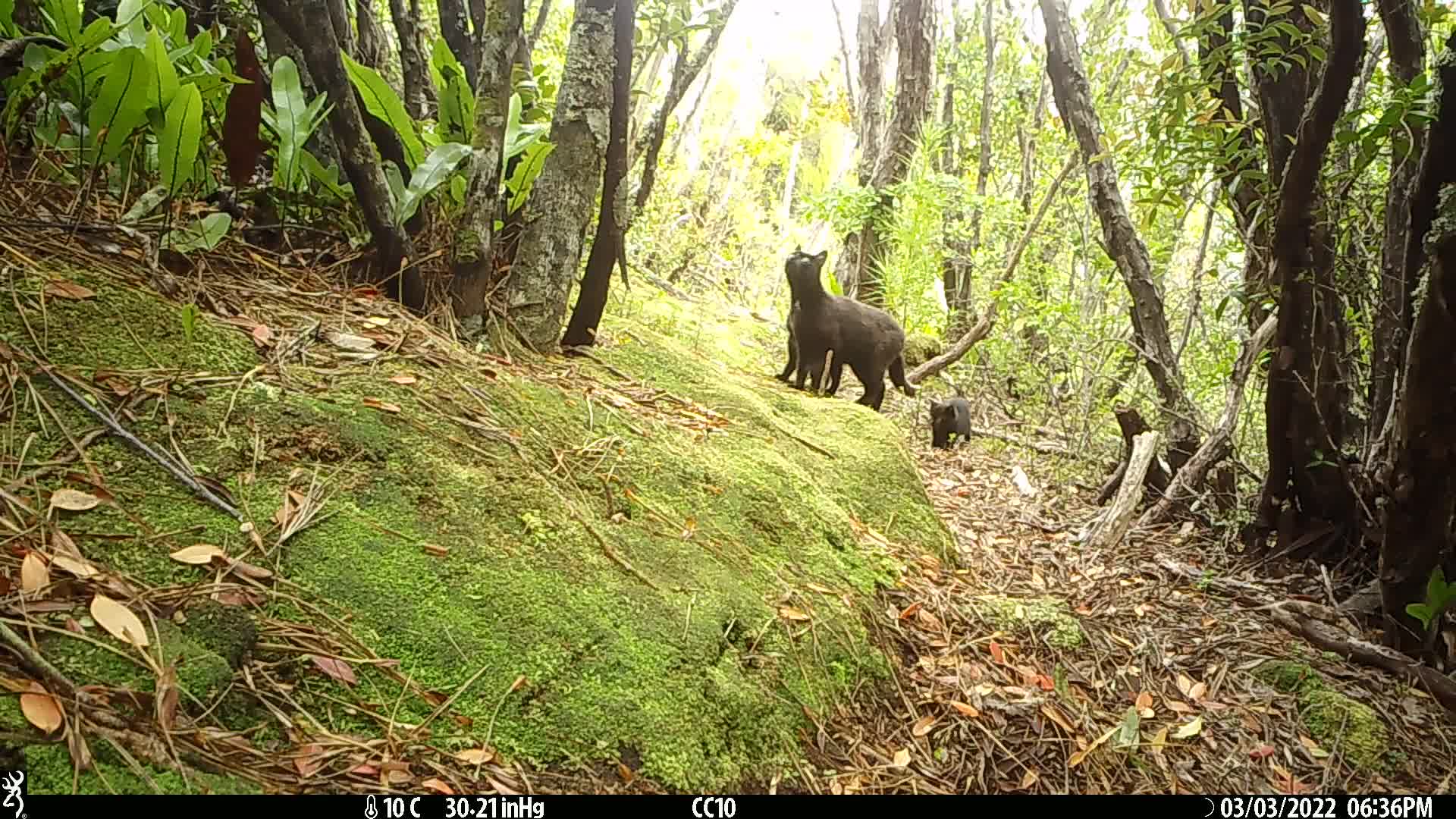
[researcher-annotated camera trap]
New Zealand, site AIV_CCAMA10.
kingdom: Animalia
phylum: Chordata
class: Mammalia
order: Carnivora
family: Felidae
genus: Felis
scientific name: Felis catus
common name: domestic cat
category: cat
Cat (domestic cat) (Felis catus).